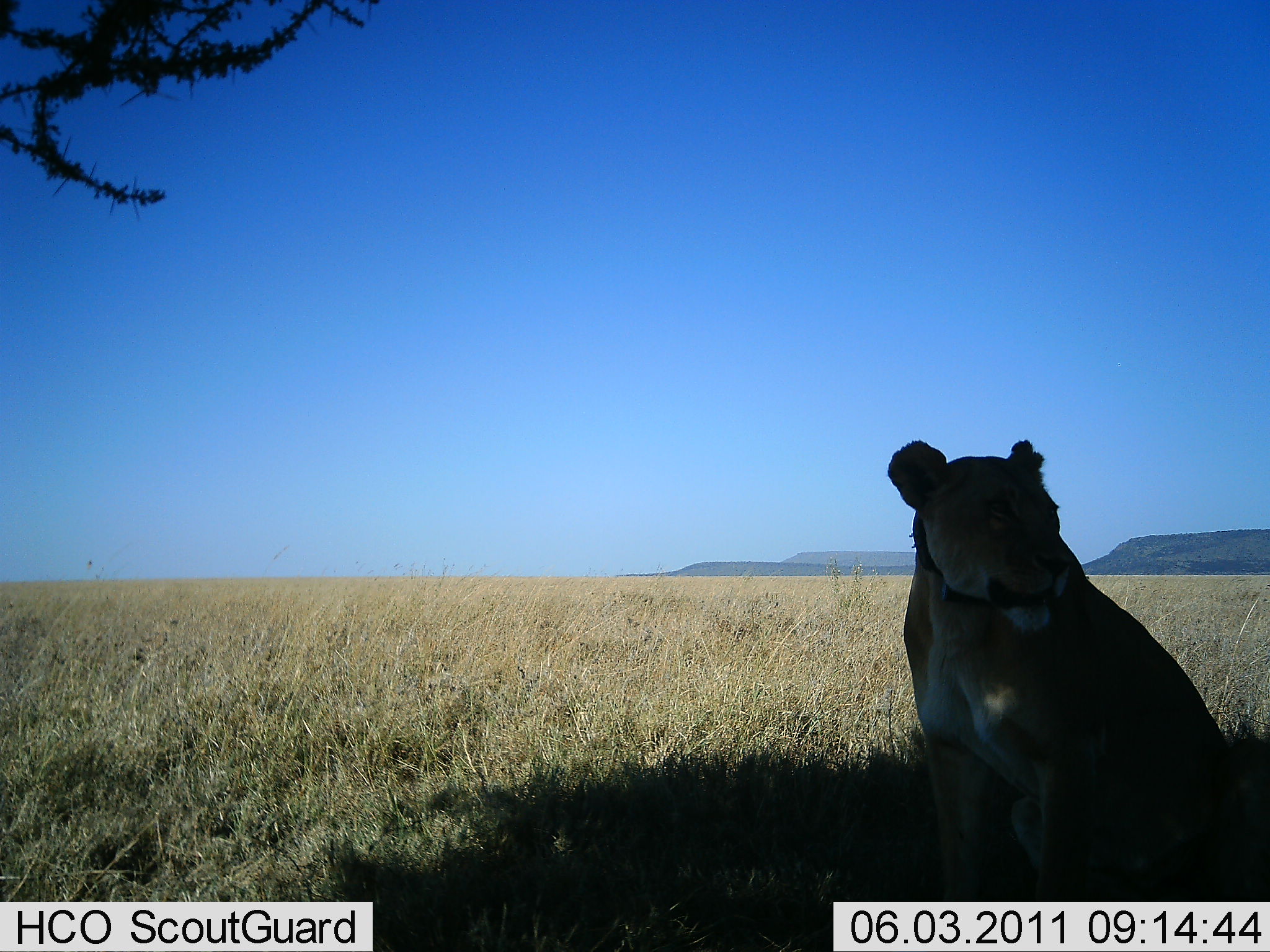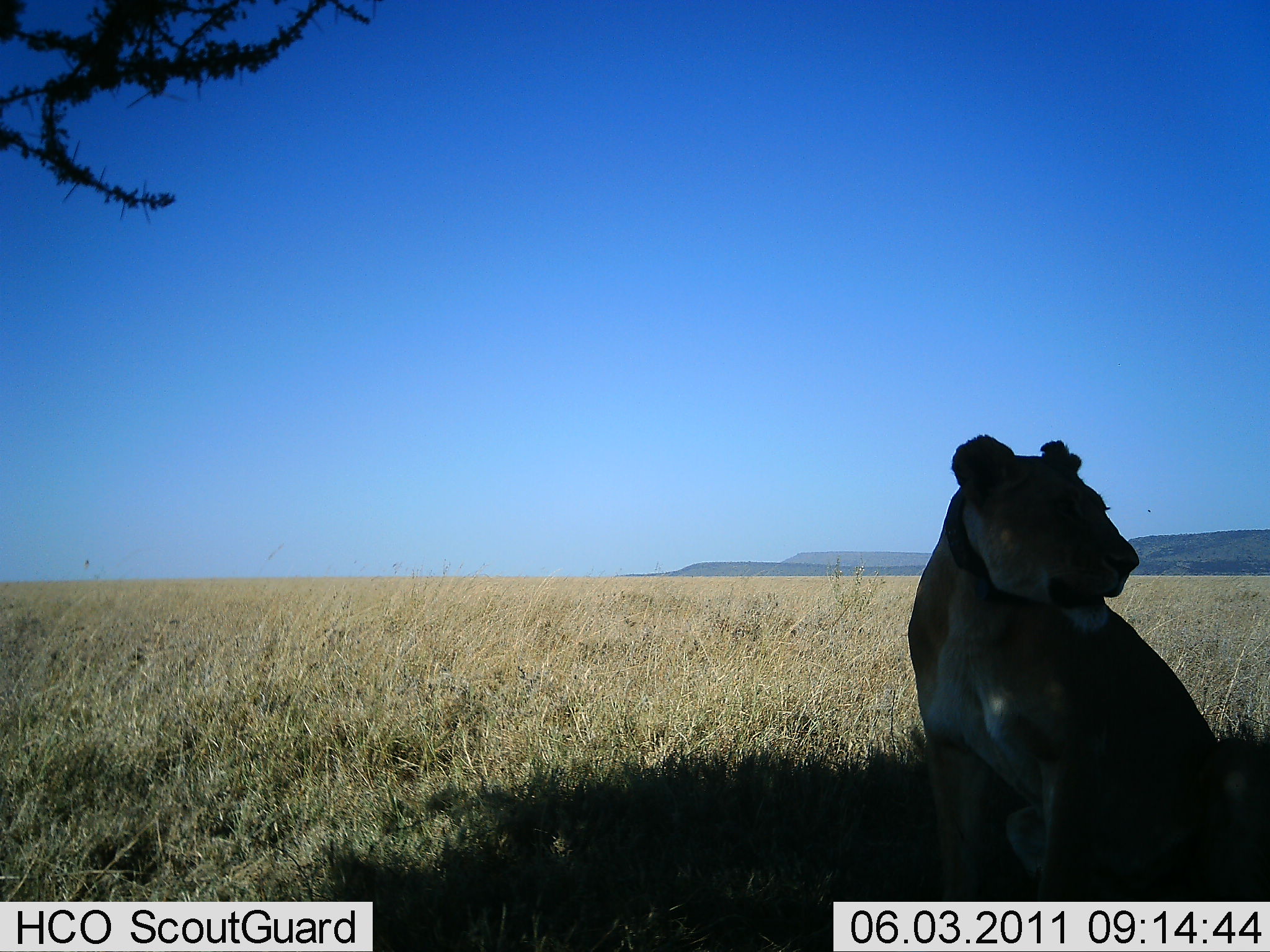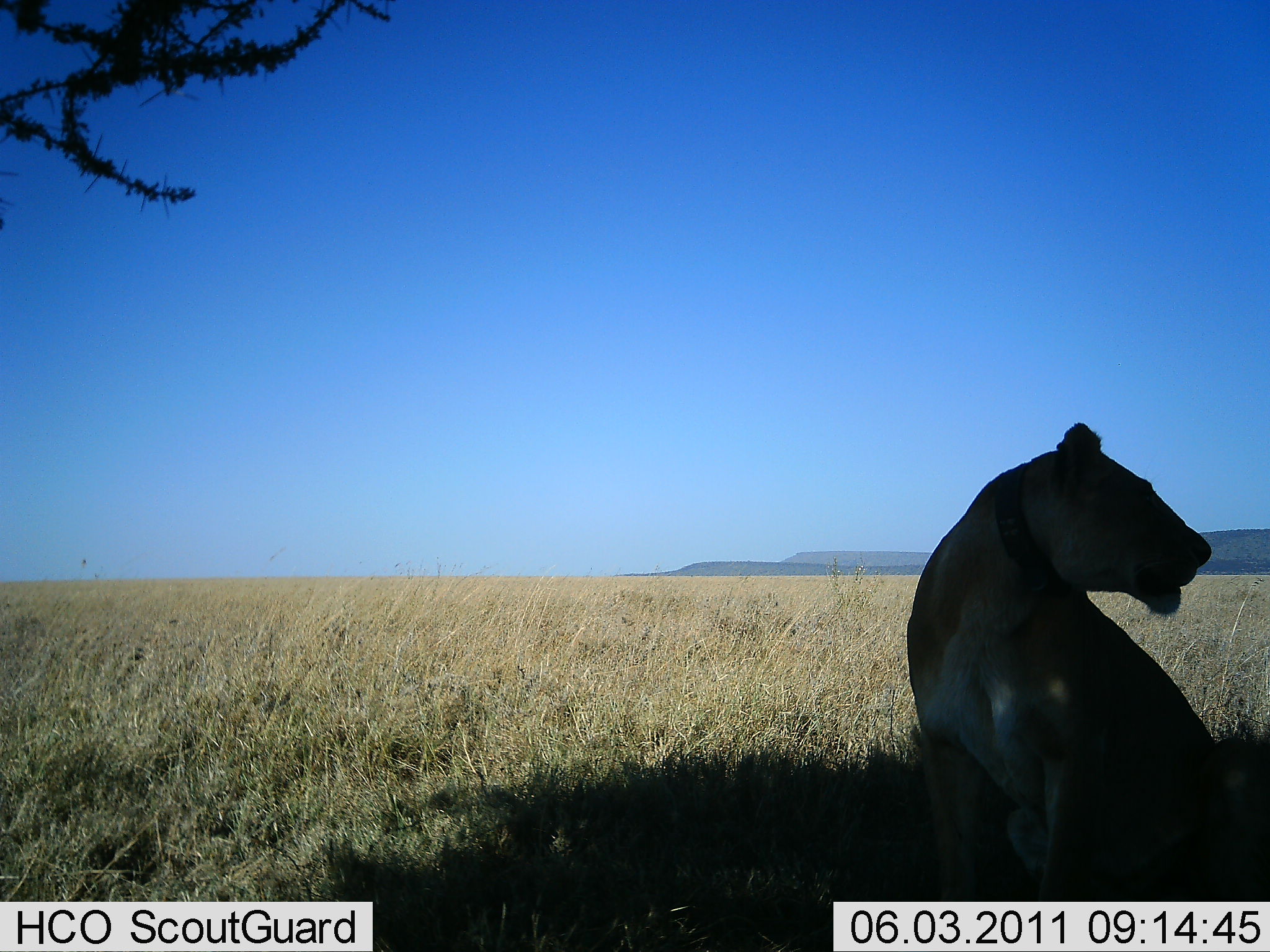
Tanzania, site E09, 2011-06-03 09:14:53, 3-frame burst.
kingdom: Animalia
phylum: Chordata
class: Mammalia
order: Carnivora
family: Felidae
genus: Panthera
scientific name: Panthera leo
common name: lion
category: lionfemale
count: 1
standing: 12%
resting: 81%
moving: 6%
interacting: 0%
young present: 0%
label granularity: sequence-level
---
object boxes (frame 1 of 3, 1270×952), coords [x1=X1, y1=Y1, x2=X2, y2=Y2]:
animal: [x1=871, y1=422, x2=1269, y2=952]; [x1=1185, y1=703, x2=1270, y2=950]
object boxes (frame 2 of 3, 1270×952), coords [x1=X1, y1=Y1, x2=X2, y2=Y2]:
animal: [x1=885, y1=431, x2=1270, y2=952]; [x1=1170, y1=725, x2=1270, y2=952]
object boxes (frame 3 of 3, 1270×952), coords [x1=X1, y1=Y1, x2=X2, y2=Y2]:
animal: [x1=904, y1=414, x2=1270, y2=952]; [x1=1178, y1=720, x2=1270, y2=952]